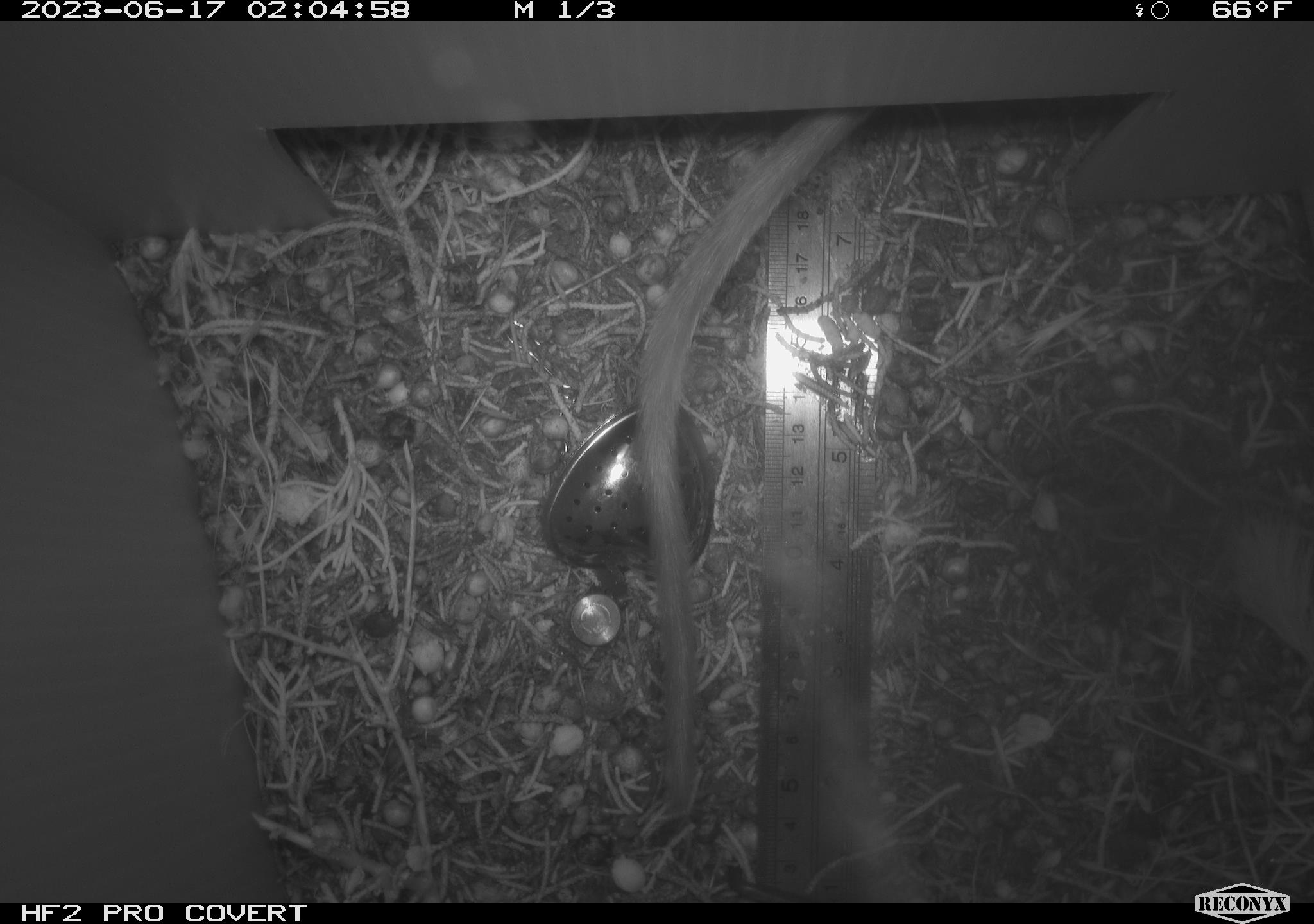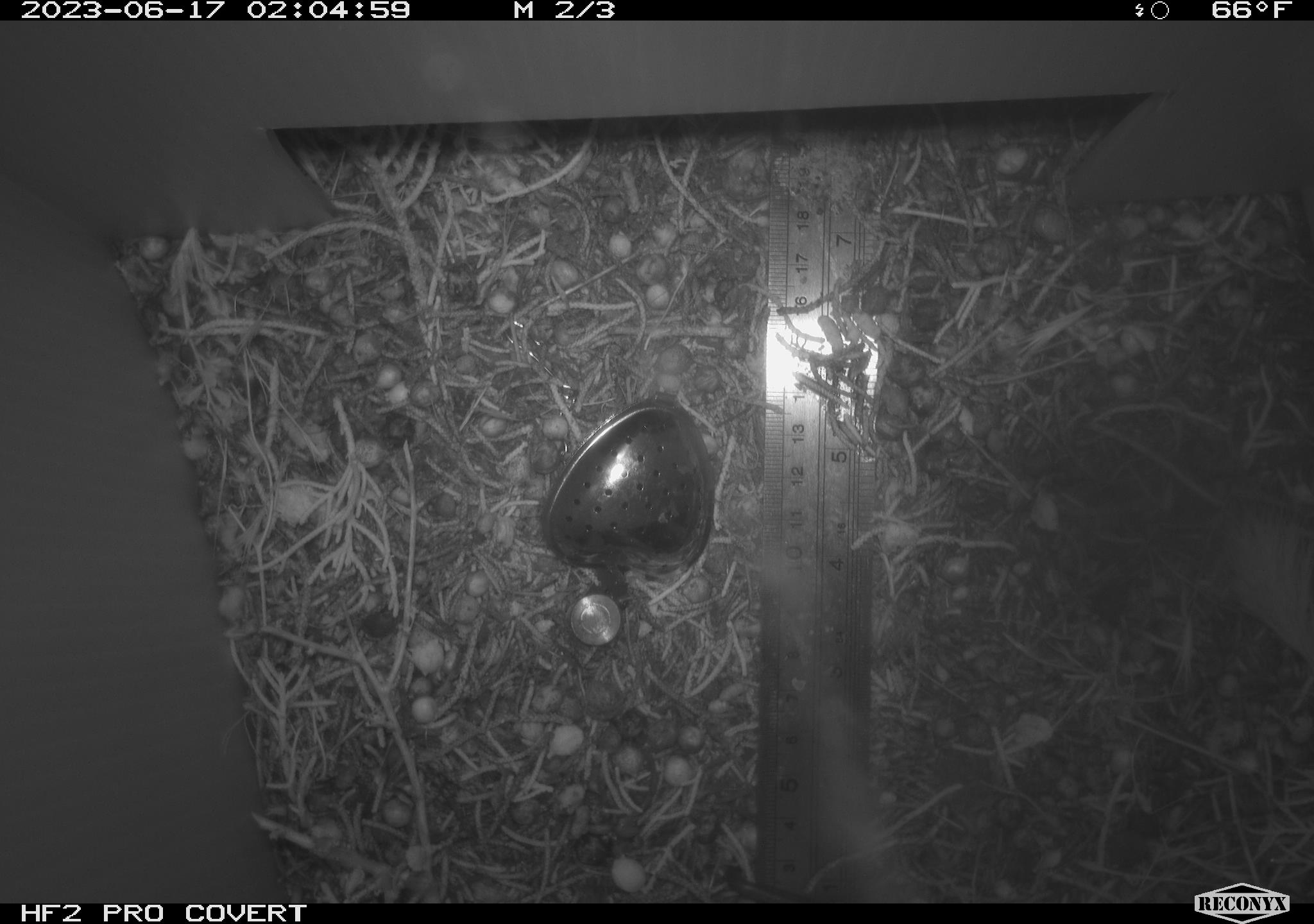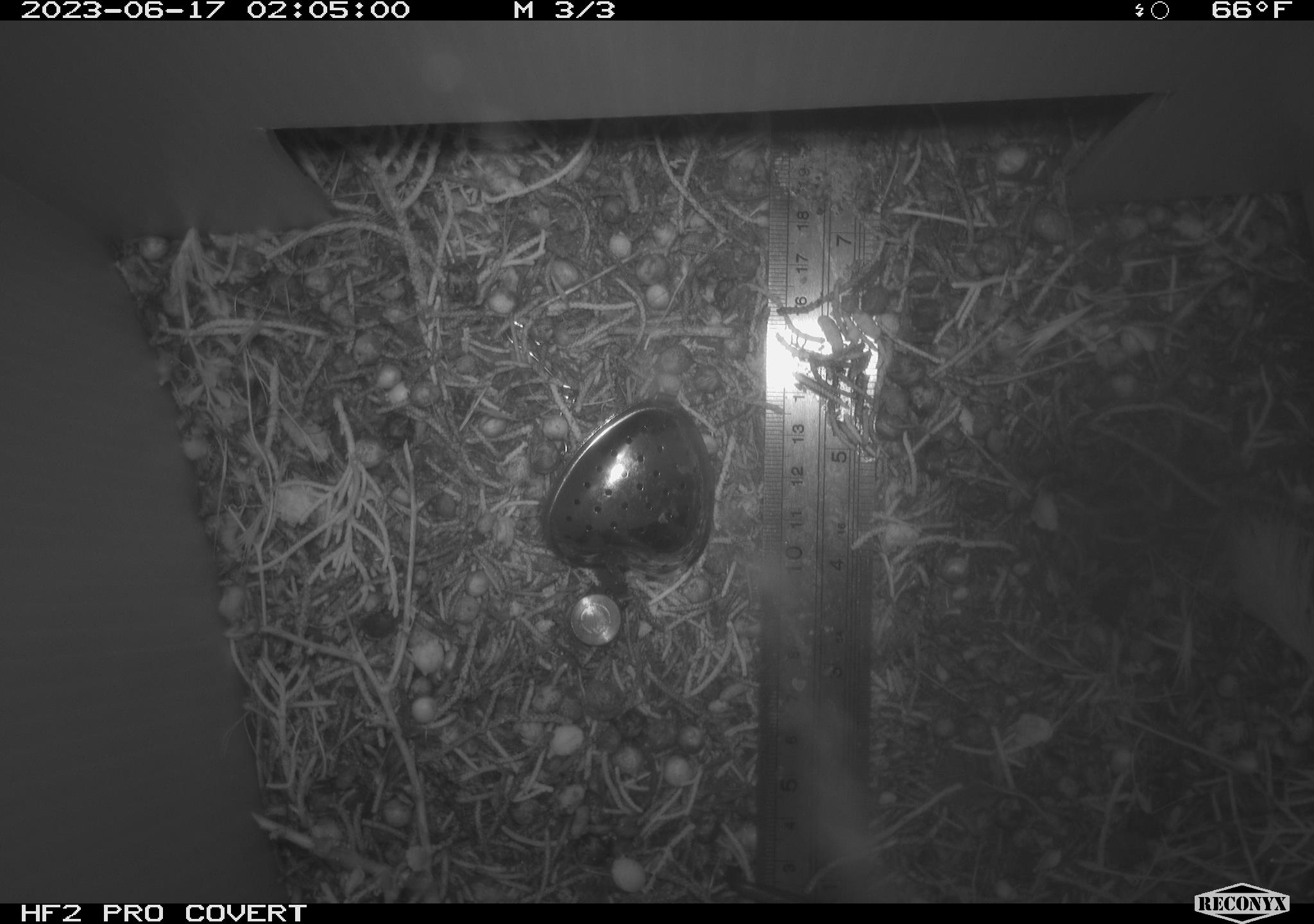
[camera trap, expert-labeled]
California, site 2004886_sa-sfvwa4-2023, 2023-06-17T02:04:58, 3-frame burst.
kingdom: Animalia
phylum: Chordata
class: Mammalia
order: Rodentia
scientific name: Rodentia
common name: rodent